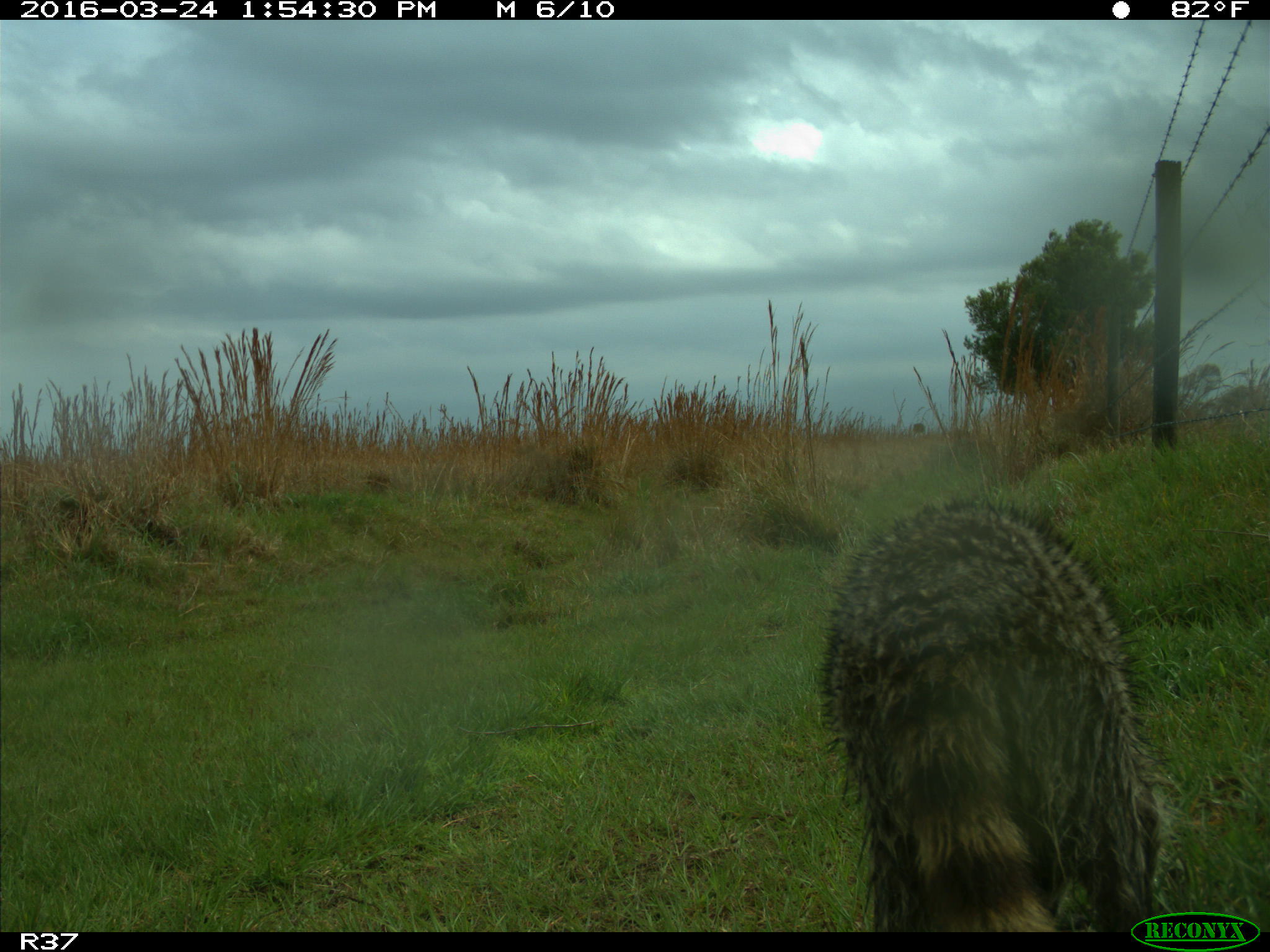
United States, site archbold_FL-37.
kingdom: Animalia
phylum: Chordata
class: Mammalia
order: Carnivora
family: Procyonidae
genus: Procyon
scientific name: Procyon lotor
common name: common raccoon